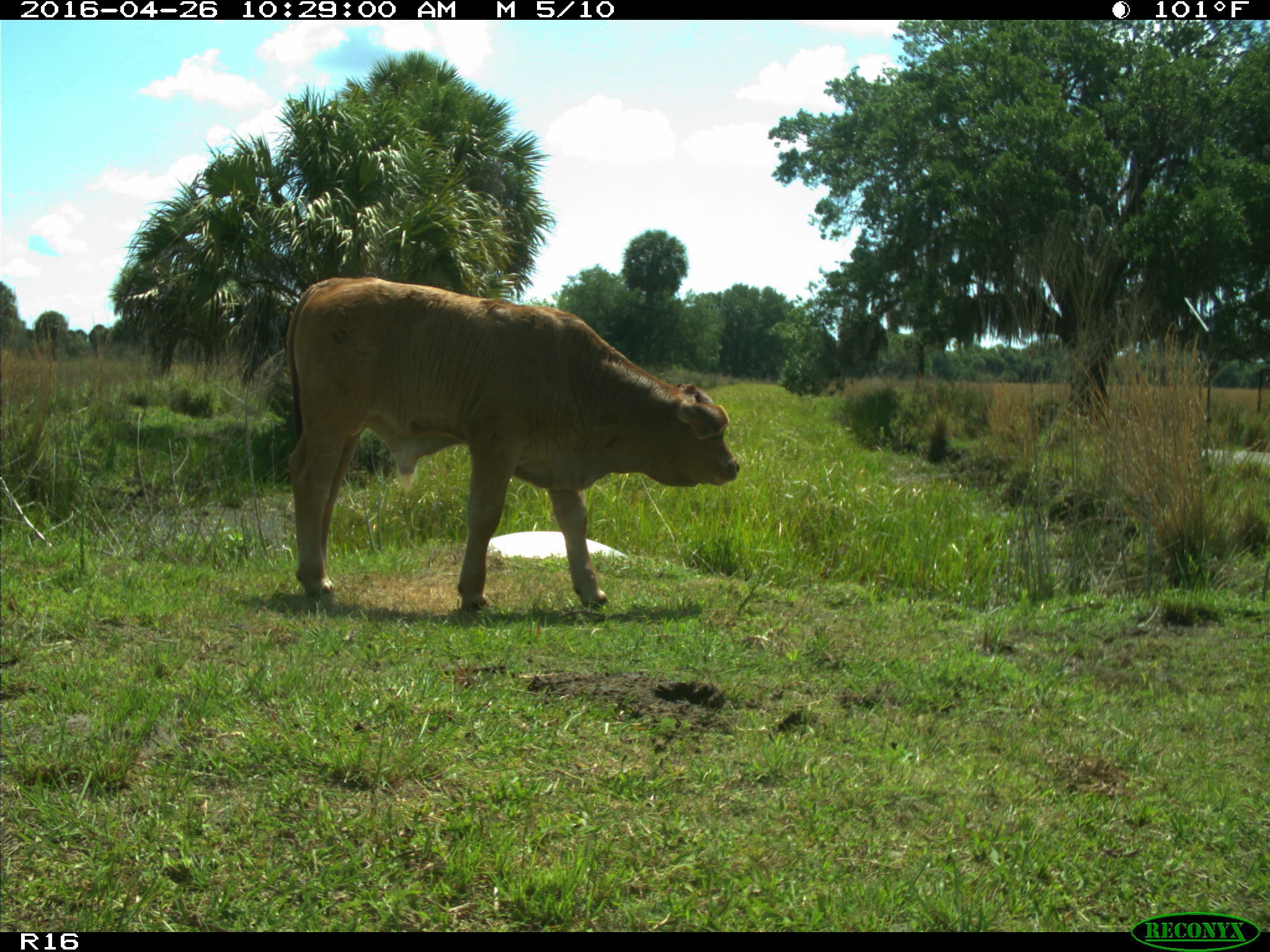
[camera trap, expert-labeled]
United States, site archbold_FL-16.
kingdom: Animalia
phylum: Chordata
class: Mammalia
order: Artiodactyla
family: Bovidae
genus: Bos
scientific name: Bos taurus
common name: domestic cow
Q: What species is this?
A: Bos taurus (domestic cow).